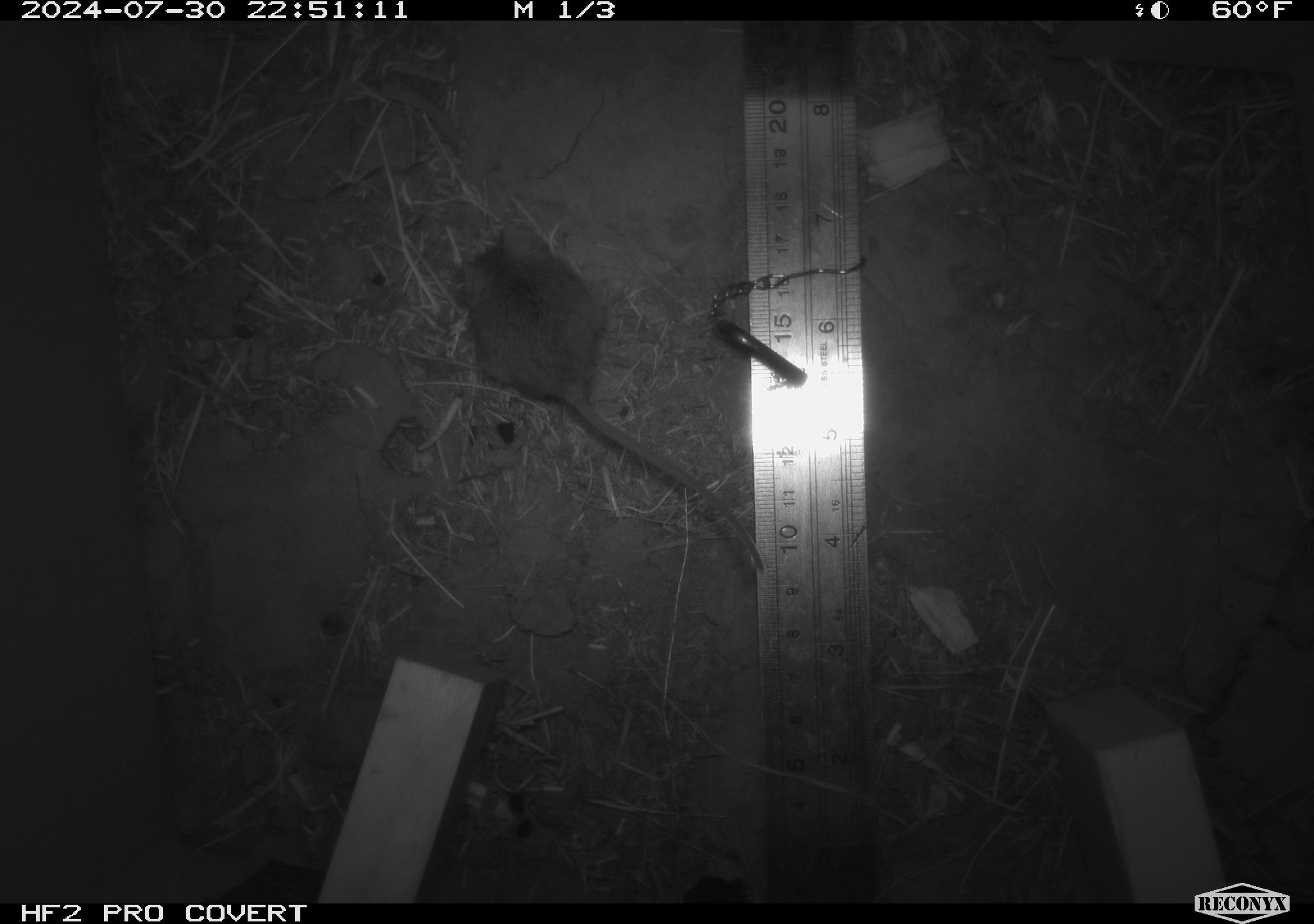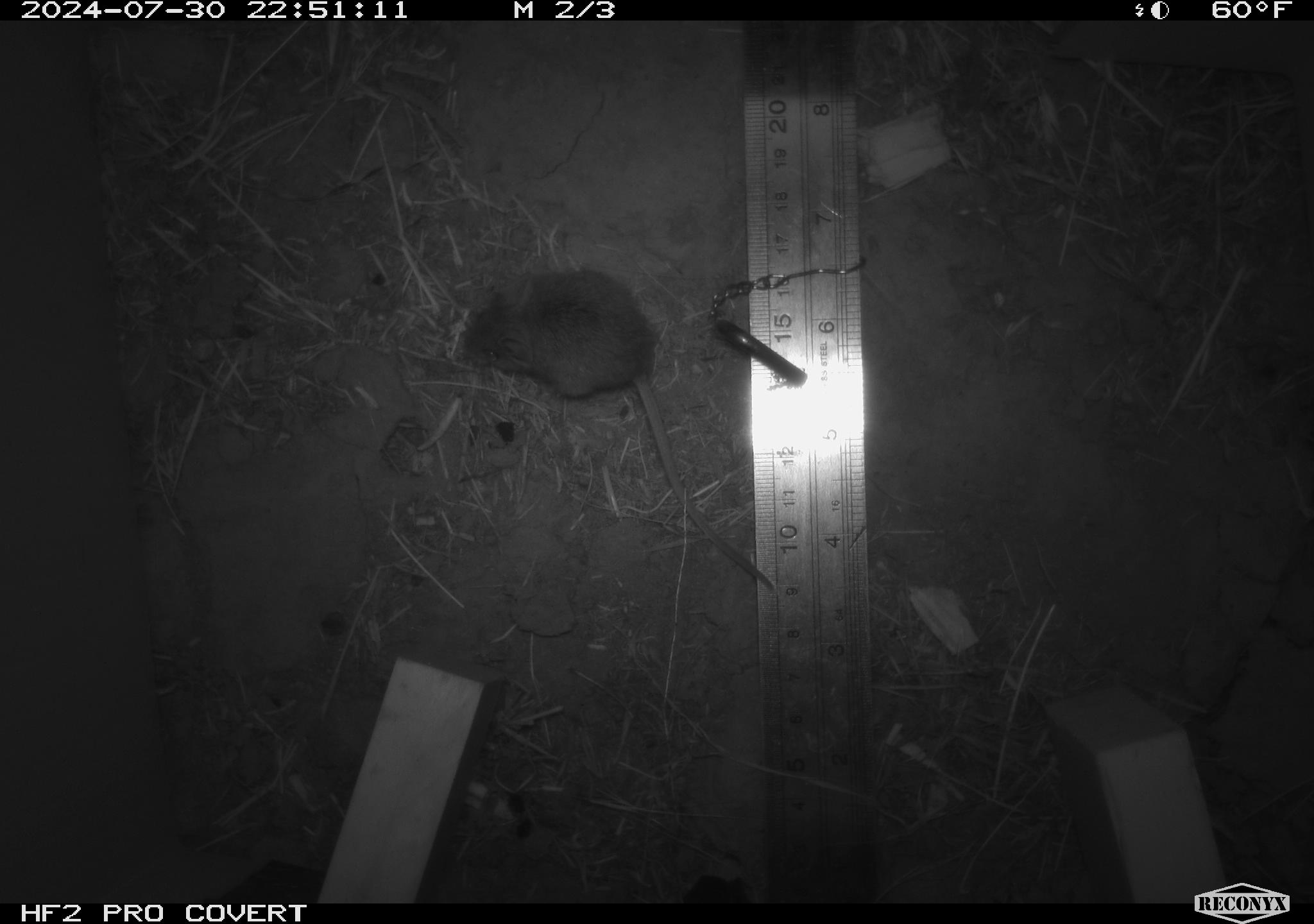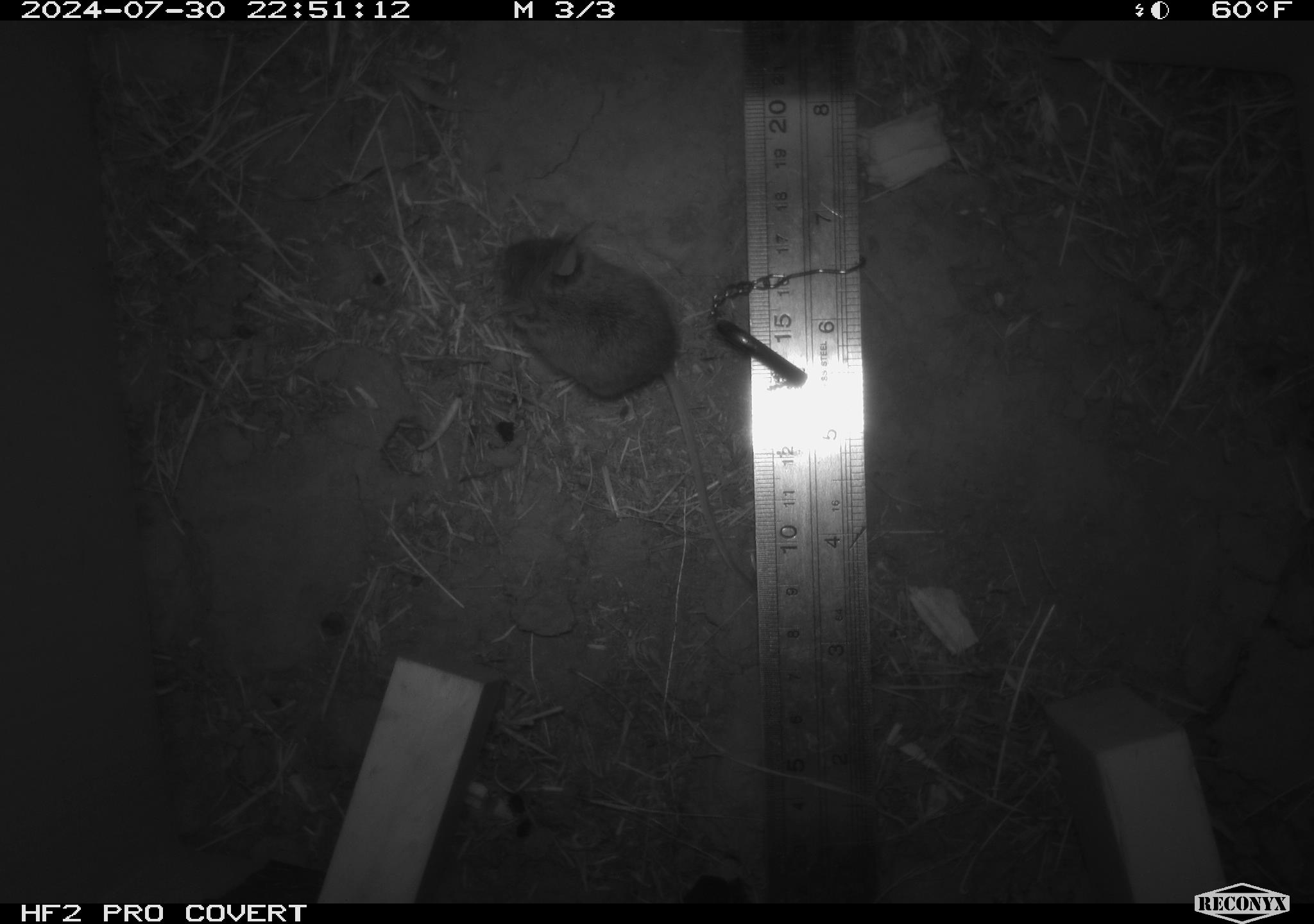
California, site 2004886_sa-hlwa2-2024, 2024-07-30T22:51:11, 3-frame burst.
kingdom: Animalia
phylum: Chordata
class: Mammalia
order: Rodentia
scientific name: Rodentia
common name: mouse species